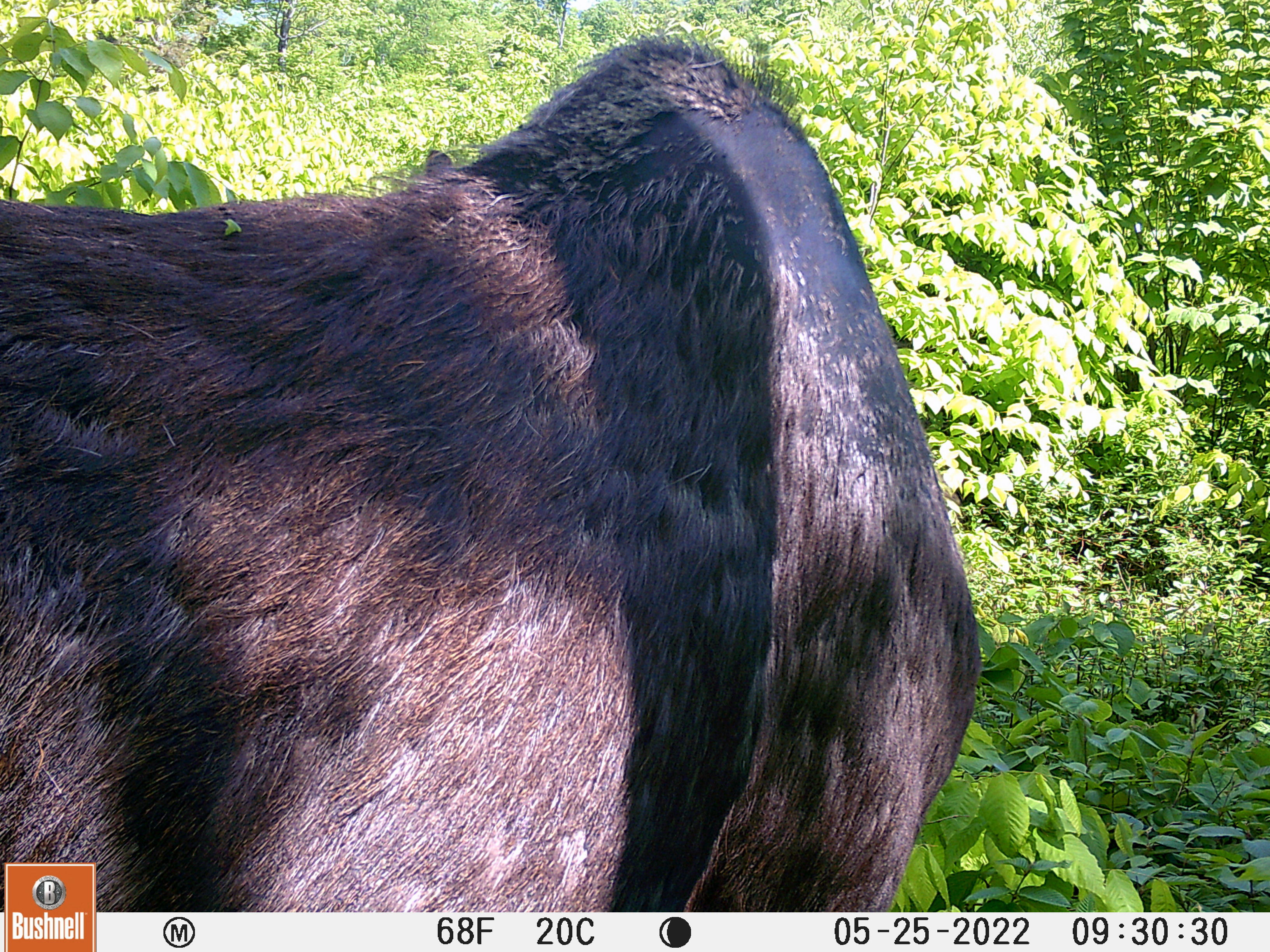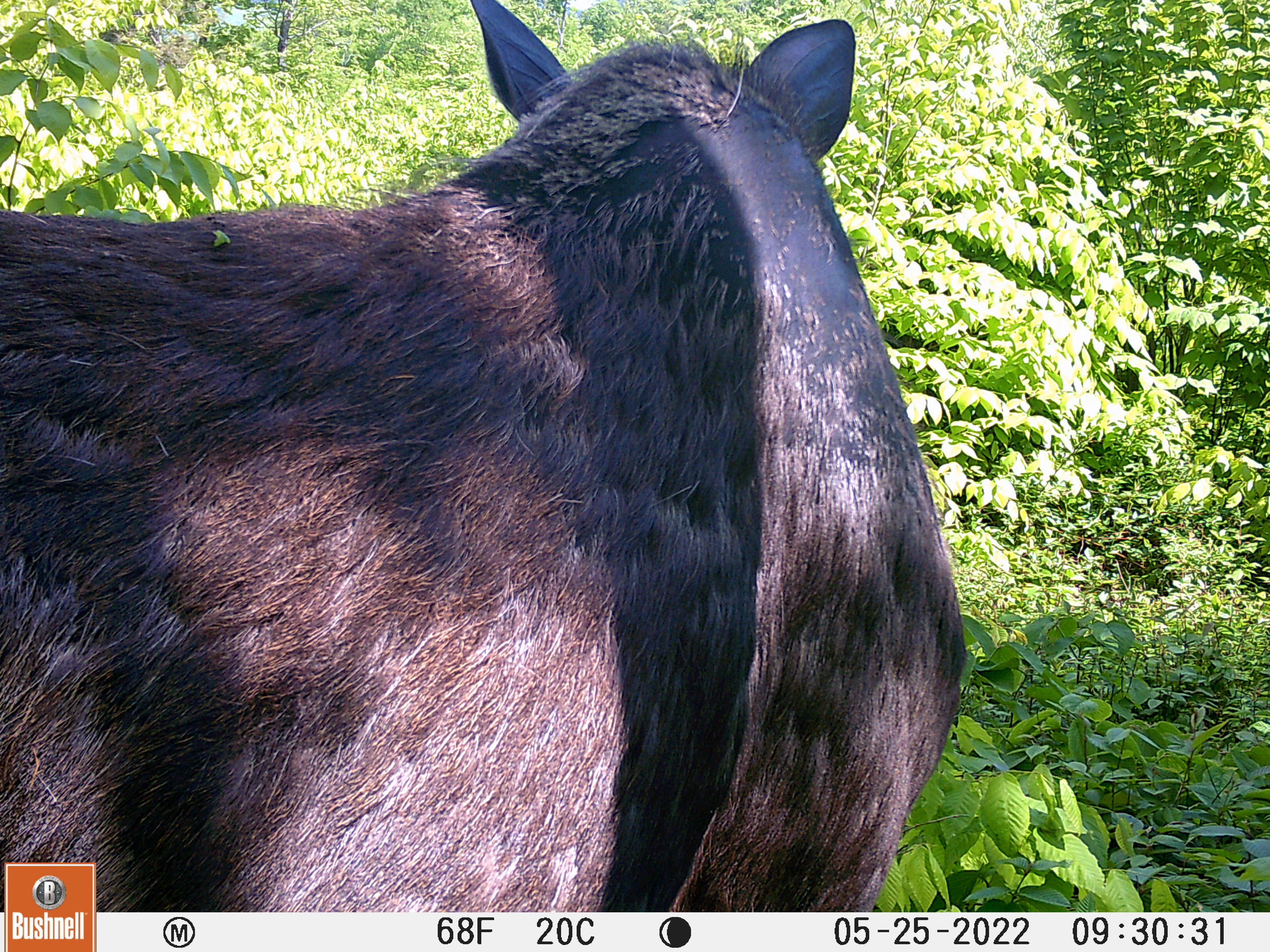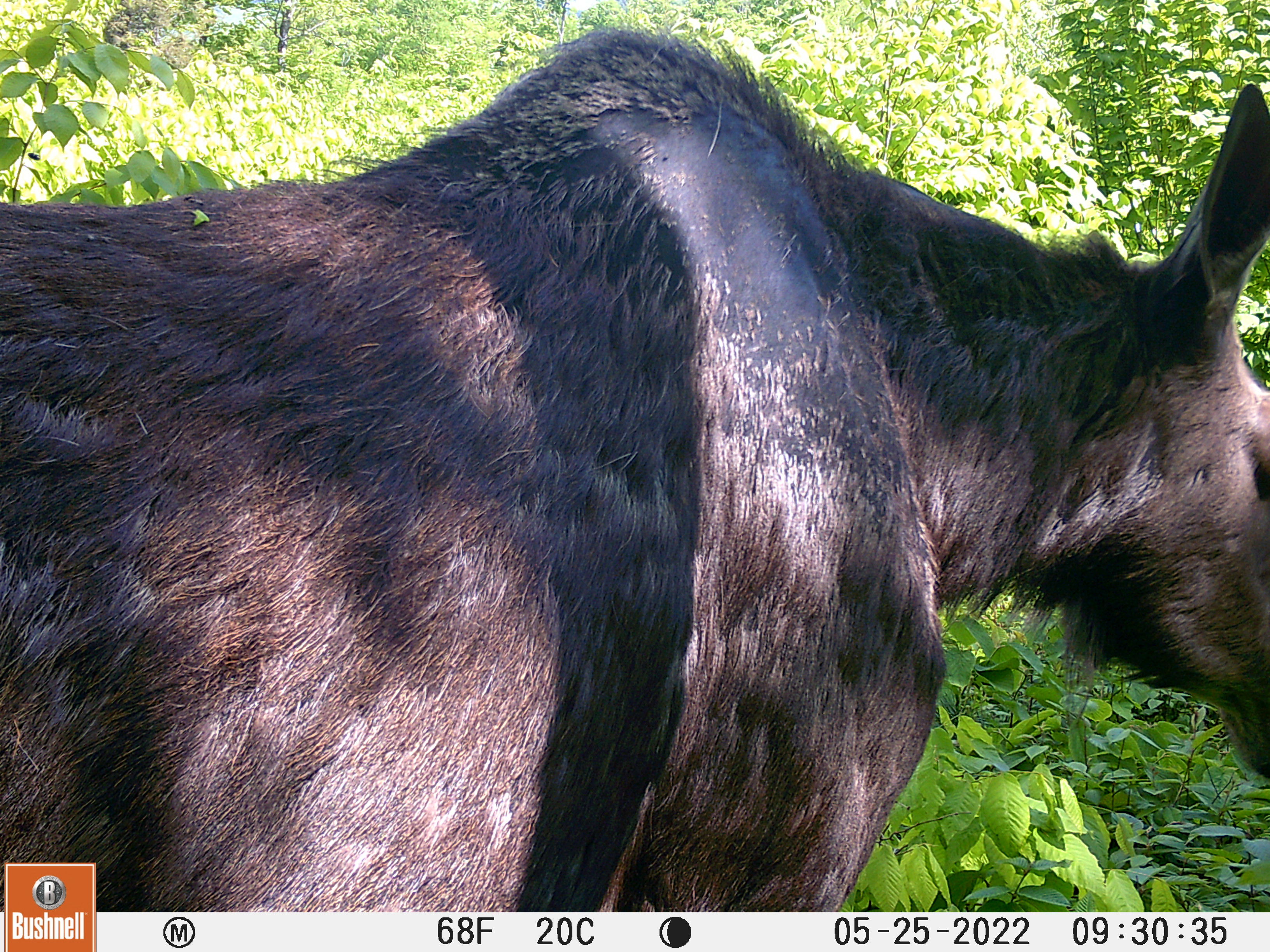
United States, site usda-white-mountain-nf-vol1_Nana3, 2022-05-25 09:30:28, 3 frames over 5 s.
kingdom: Animalia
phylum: Chordata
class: Mammalia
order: Artiodactyla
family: Cervidae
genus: Alces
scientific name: Alces alces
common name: moose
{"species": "moose (Alces alces)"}